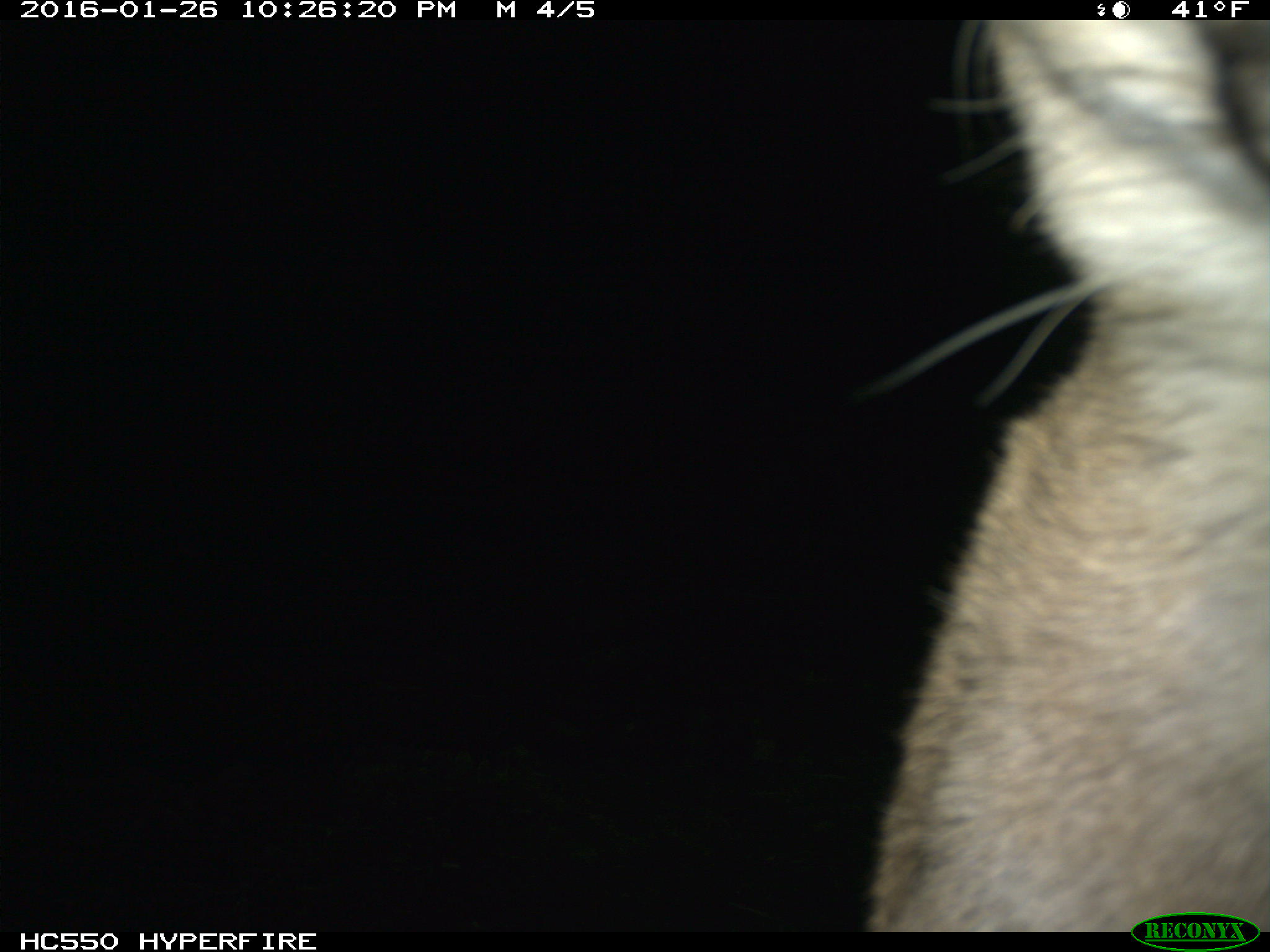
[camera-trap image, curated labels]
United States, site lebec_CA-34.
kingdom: Animalia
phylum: Chordata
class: Mammalia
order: Carnivora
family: Felidae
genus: Puma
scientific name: Puma concolor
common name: mountain lion